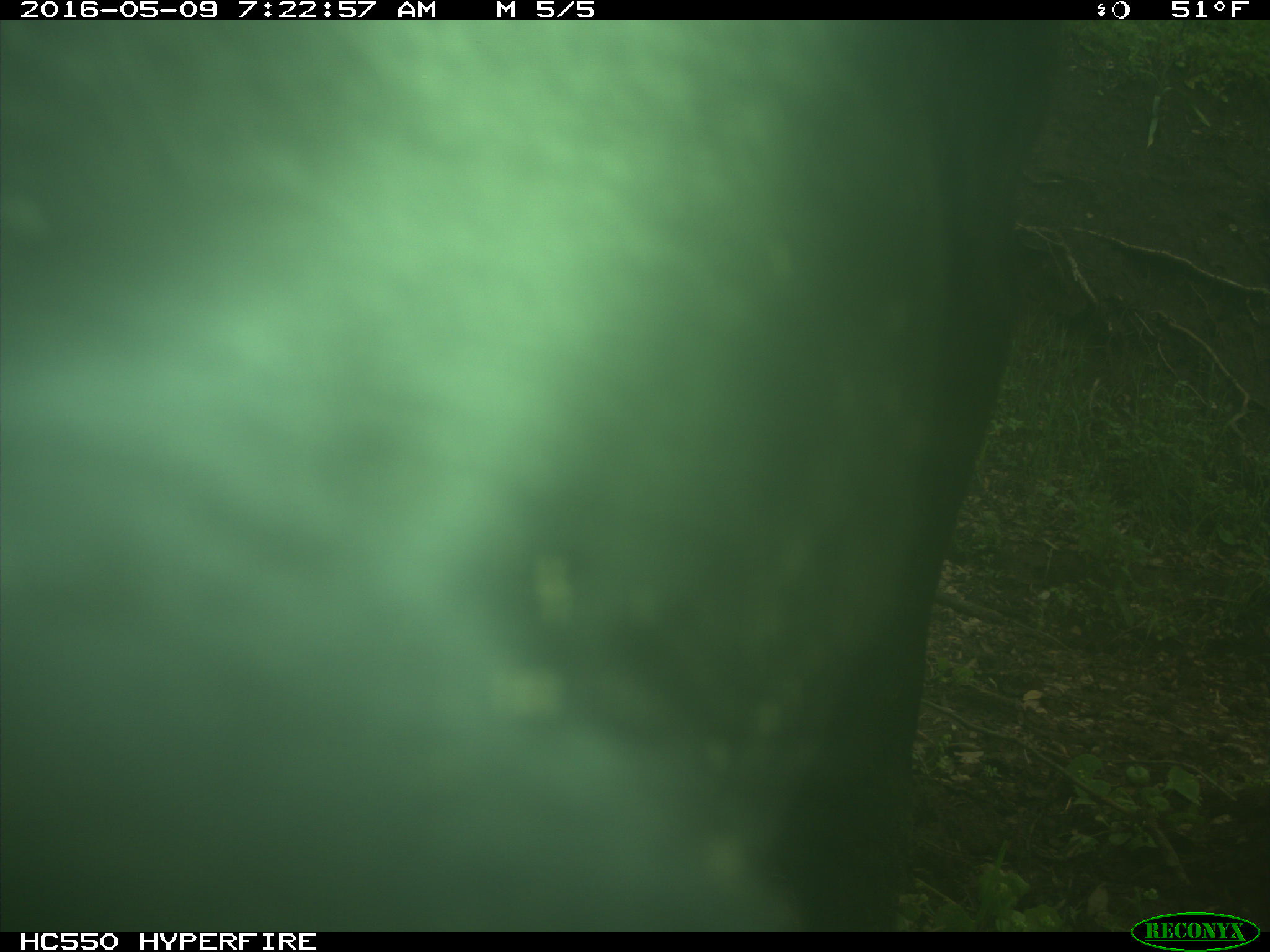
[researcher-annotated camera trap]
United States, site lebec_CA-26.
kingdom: Animalia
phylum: Chordata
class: Mammalia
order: Artiodactyla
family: Bovidae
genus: Bos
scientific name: Bos taurus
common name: domestic cow